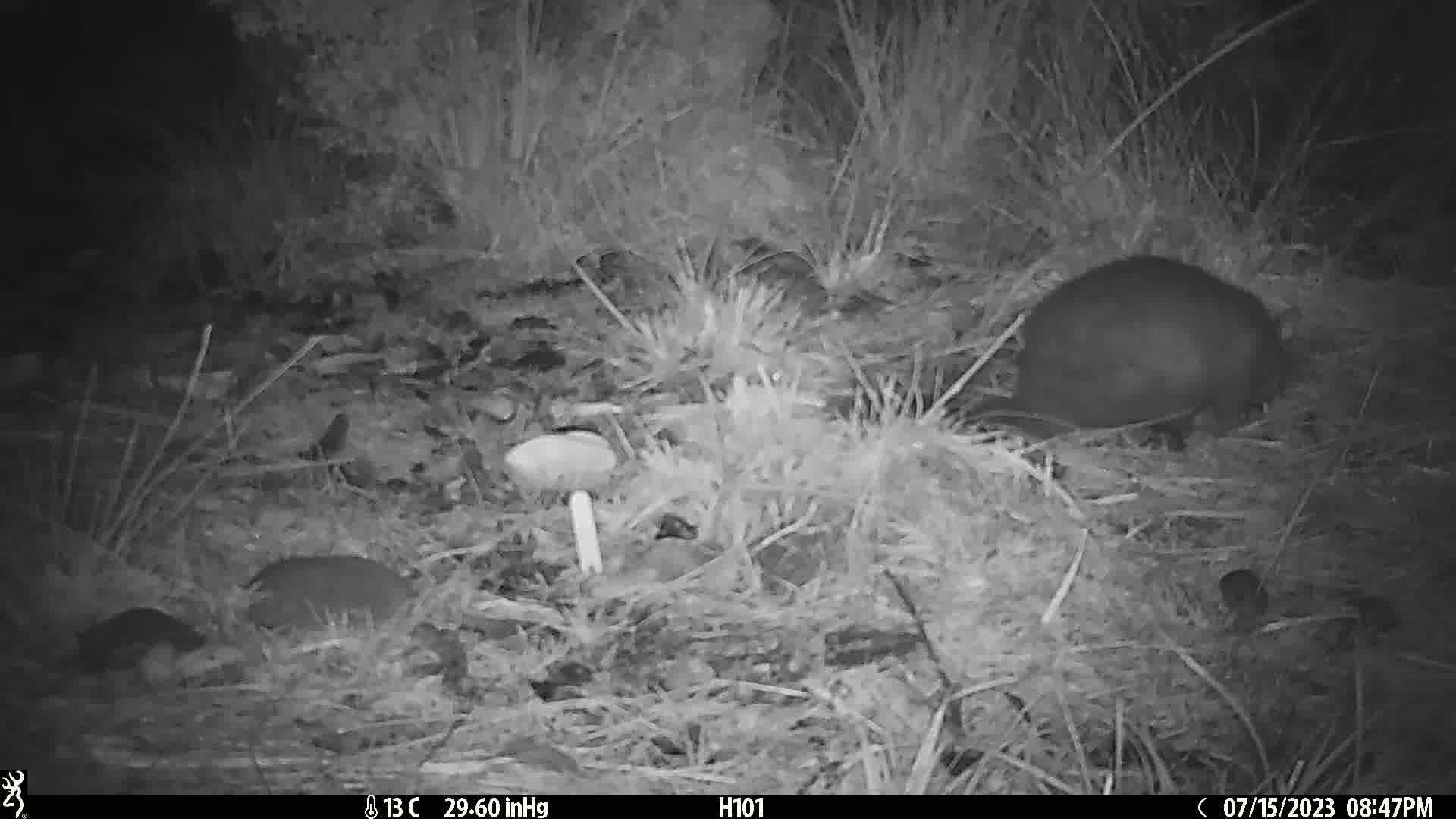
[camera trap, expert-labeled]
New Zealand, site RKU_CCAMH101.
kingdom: Animalia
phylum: Chordata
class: Mammalia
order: Diprotodontia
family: Phalangeridae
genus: Trichosurus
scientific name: Trichosurus vulpecula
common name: common brushtail possum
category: possum